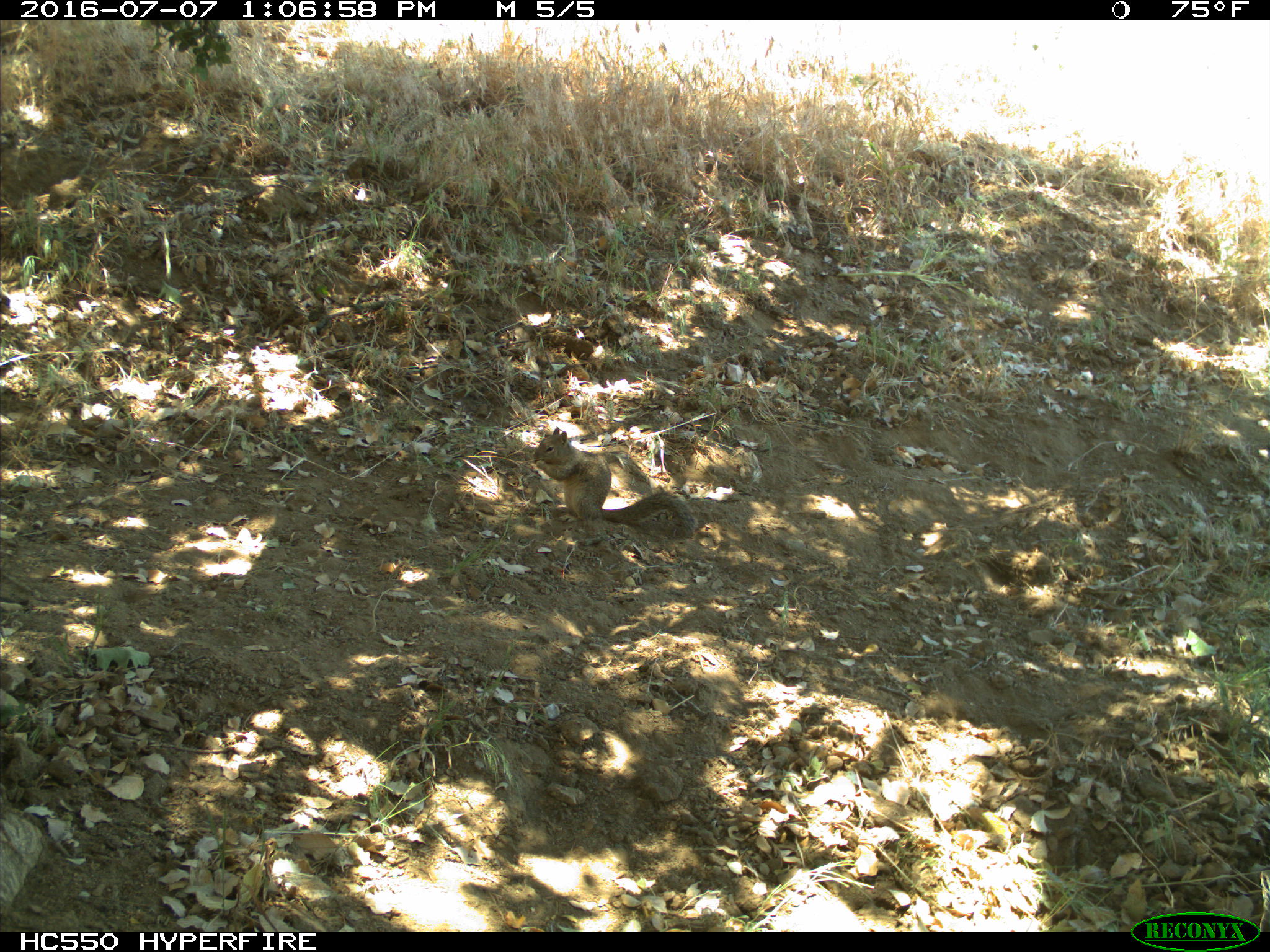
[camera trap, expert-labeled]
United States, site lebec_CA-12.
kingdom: Animalia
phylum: Chordata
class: Mammalia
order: Rodentia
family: Sciuridae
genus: Otospermophilus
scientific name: Otospermophilus beecheyi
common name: california ground squirrel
Otospermophilus beecheyi (california ground squirrel).